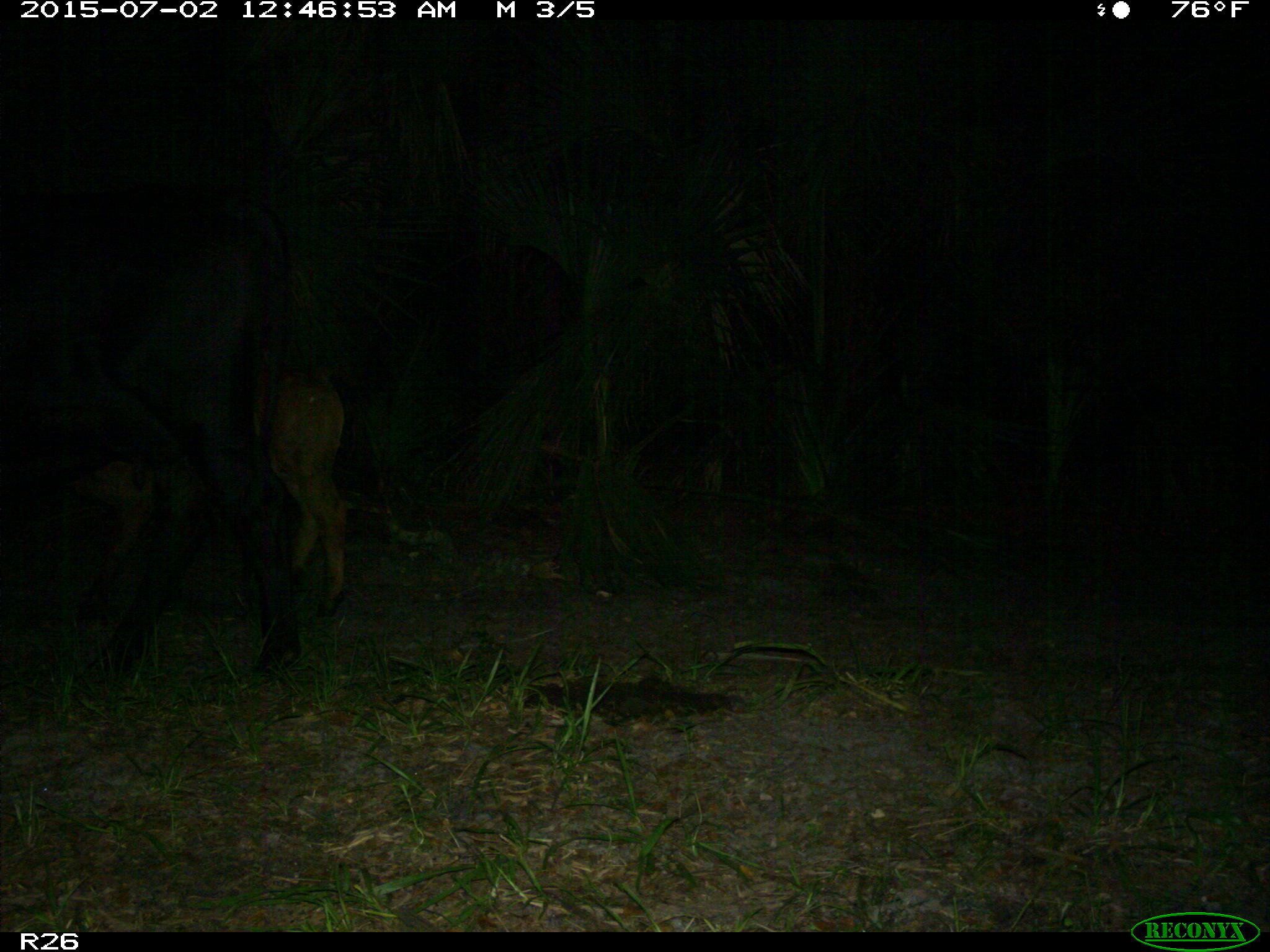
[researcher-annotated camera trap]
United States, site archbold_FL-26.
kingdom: Animalia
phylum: Chordata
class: Mammalia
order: Artiodactyla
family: Bovidae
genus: Bos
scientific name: Bos taurus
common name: domestic cow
Bos taurus (domestic cow).